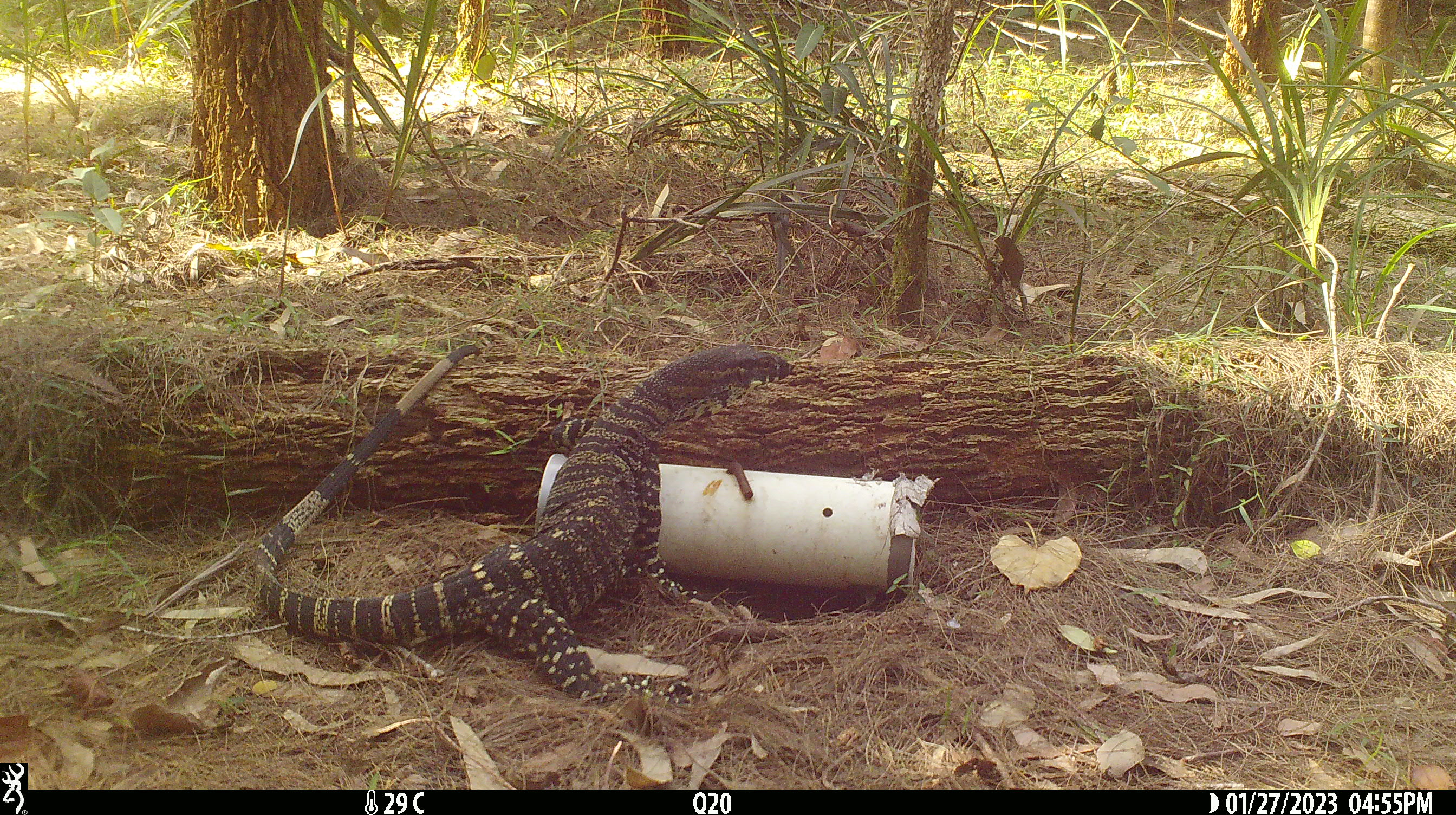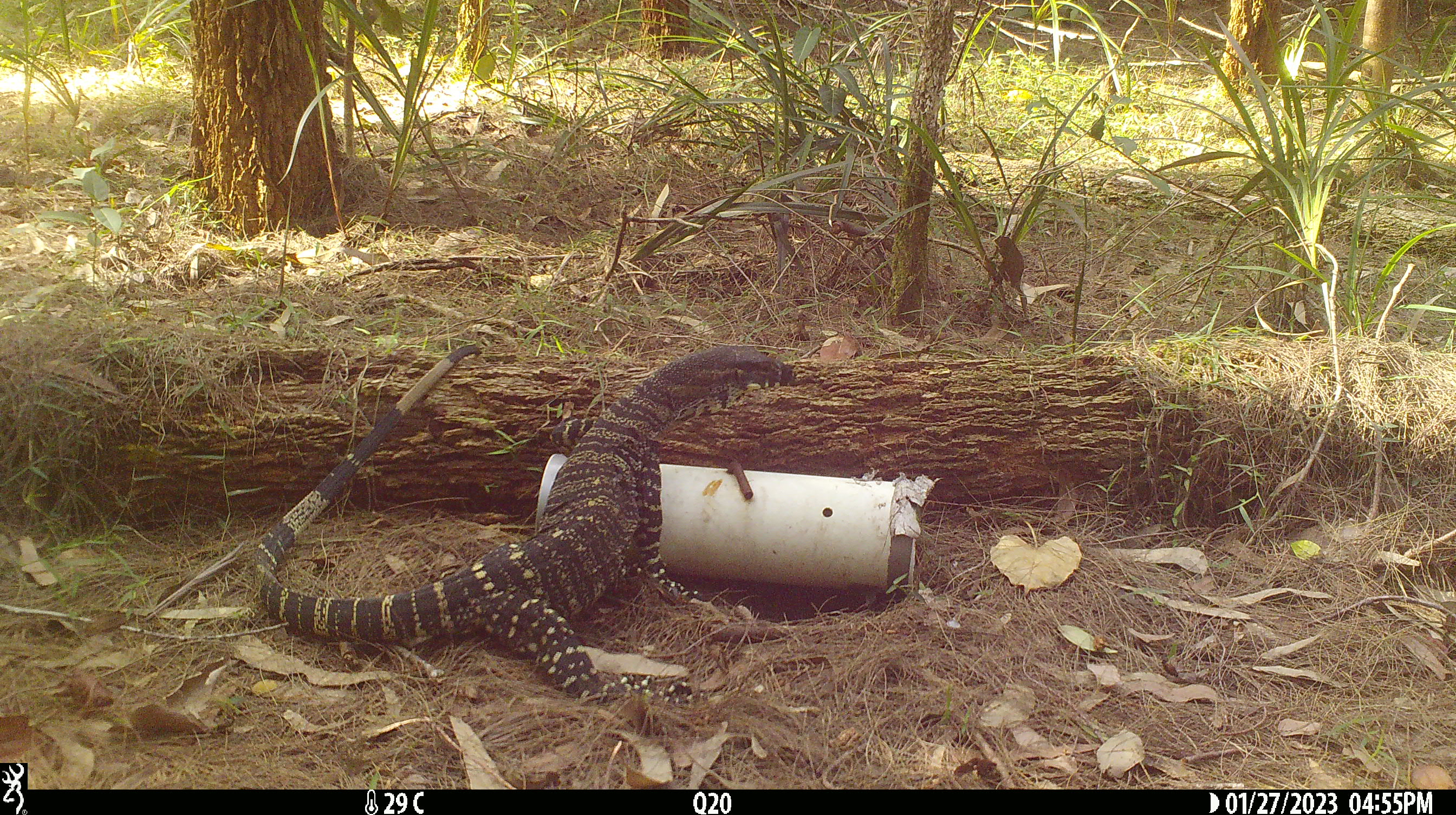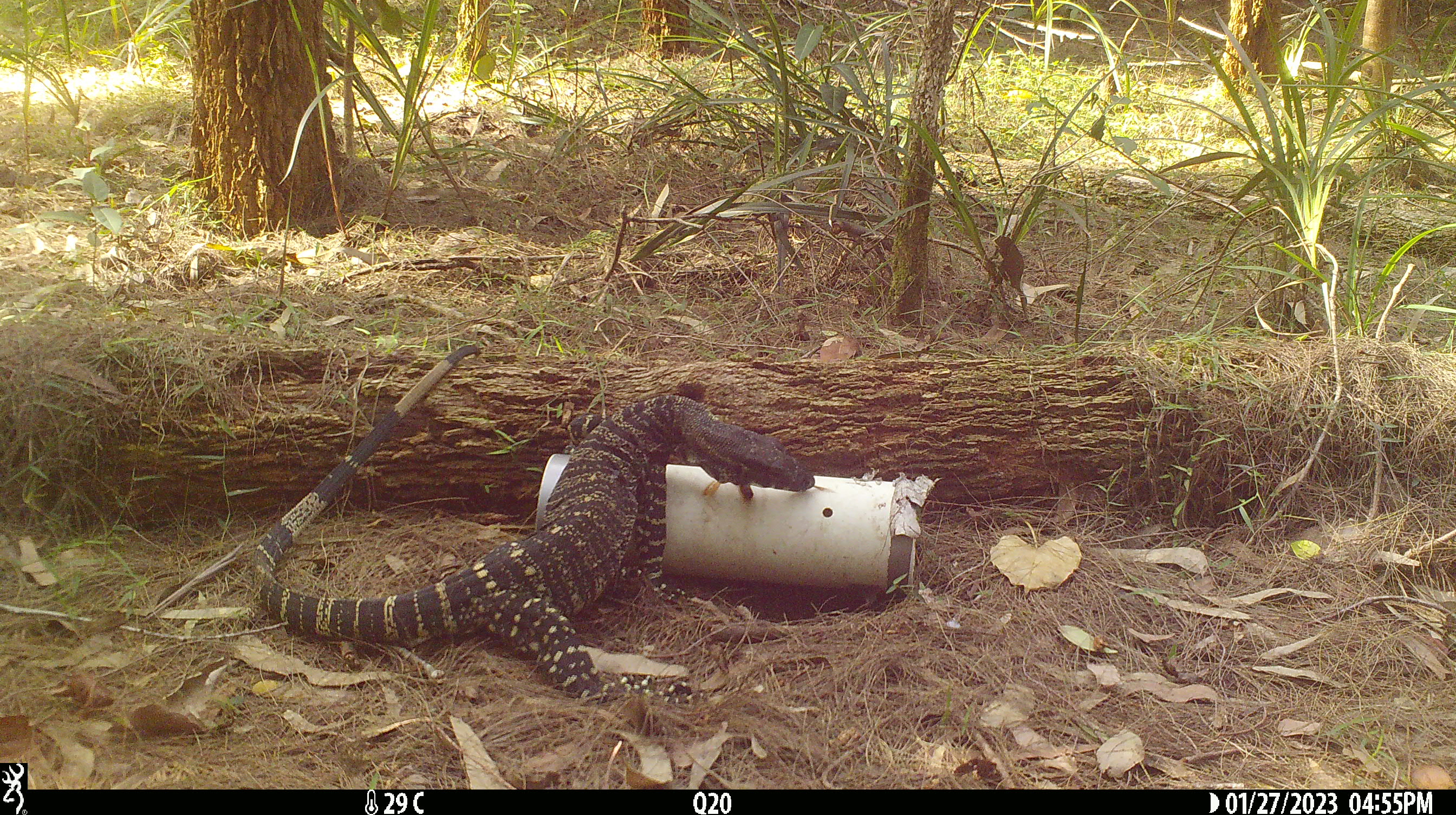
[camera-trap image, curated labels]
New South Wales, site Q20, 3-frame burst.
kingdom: Animalia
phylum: Chordata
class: Reptilia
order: Squamata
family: Varanidae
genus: Varanus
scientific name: Varanus varius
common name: lace monitor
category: goanna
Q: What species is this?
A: Goanna (lace monitor) (Varanus varius).